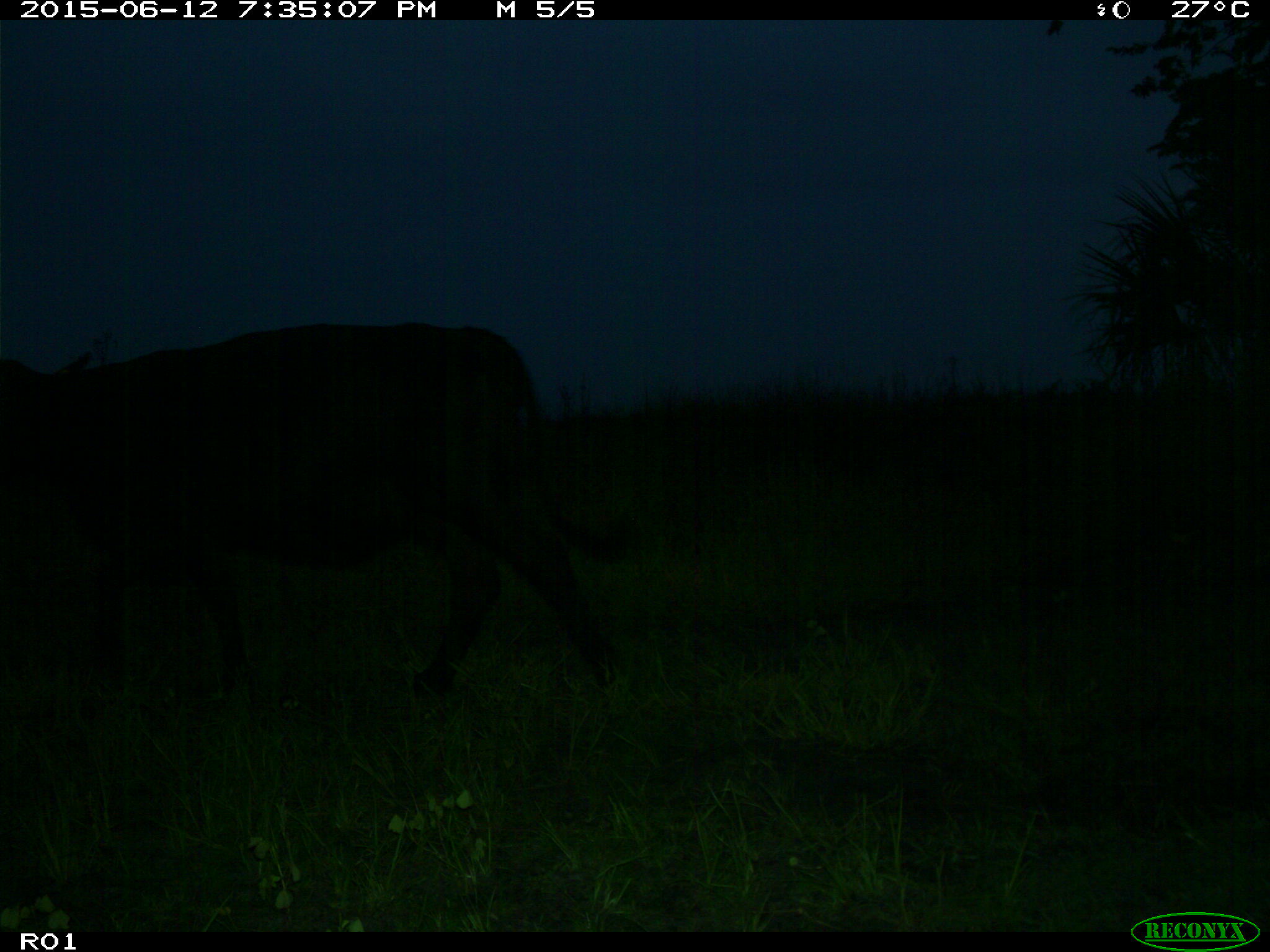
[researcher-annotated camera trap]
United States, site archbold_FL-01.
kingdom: Animalia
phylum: Chordata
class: Mammalia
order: Artiodactyla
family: Bovidae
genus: Bos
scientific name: Bos taurus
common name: domestic cow